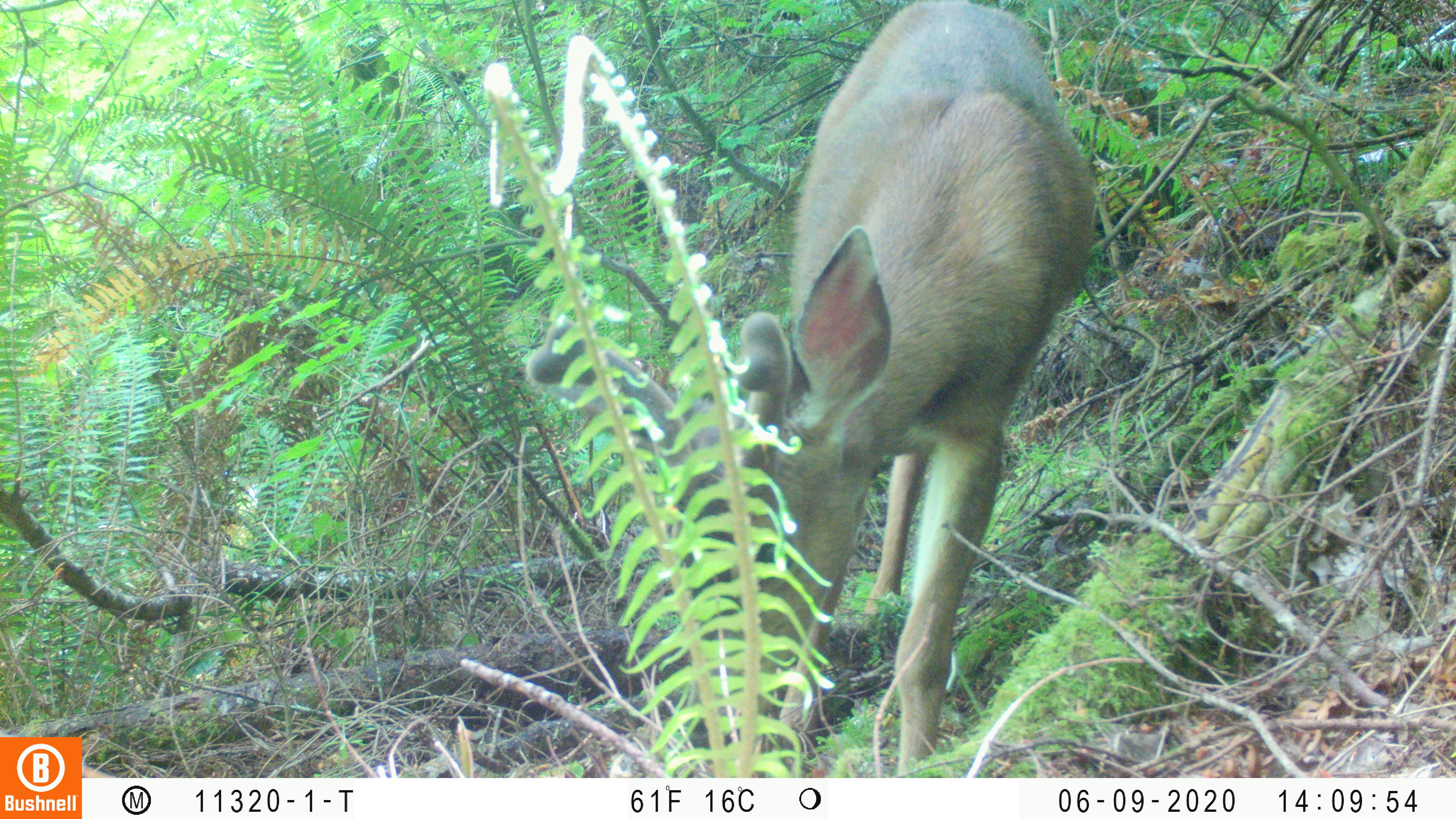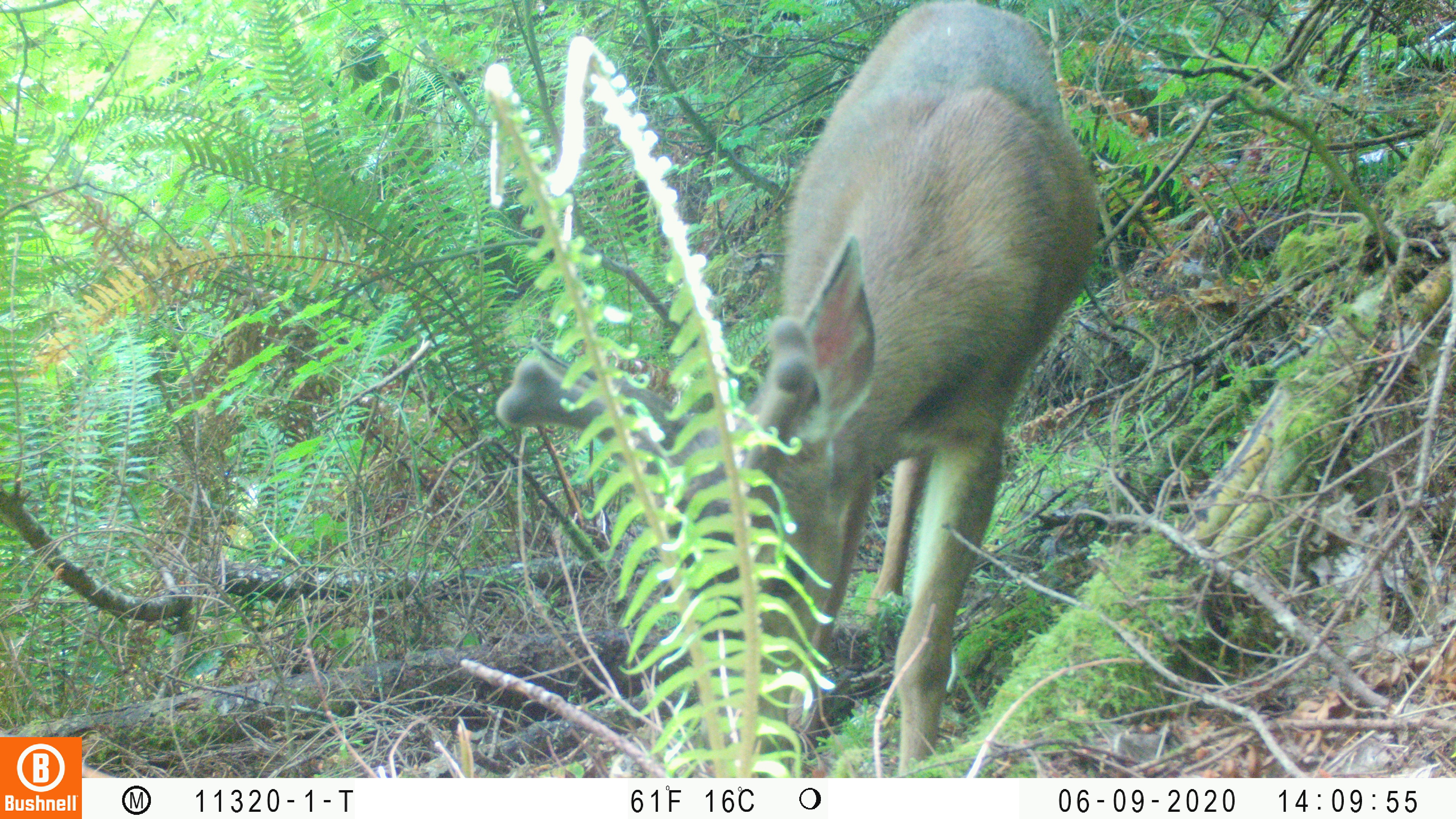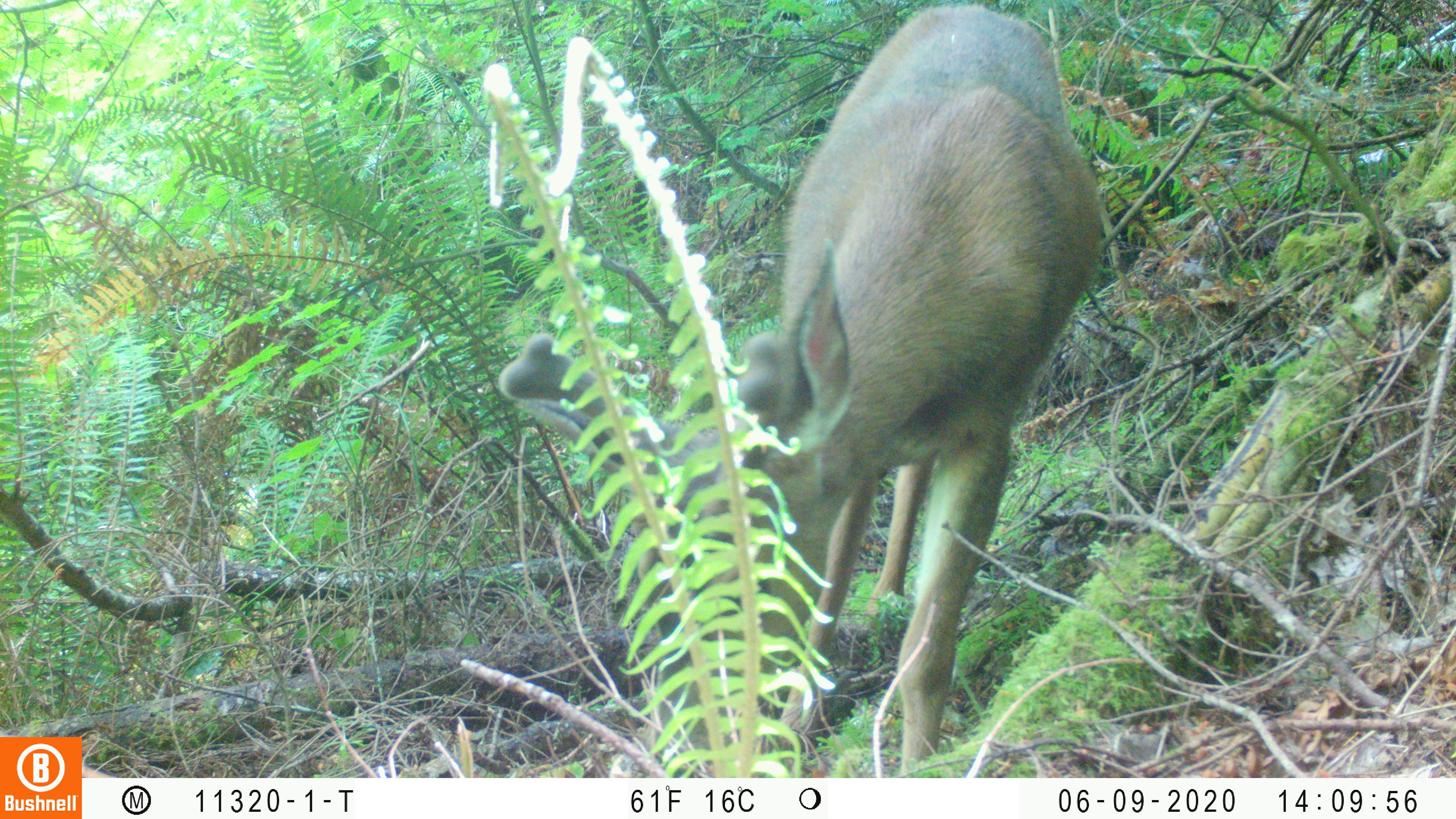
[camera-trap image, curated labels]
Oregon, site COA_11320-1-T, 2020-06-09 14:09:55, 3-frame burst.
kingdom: Animalia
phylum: Chordata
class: Mammalia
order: Artiodactyla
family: Cervidae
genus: Odocoileus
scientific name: Odocoileus hemionus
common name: black-tailed deer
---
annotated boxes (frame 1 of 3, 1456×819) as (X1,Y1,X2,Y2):
black-tailed deer: (518,2,1117,768)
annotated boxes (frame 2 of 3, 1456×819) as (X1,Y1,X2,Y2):
black-tailed deer: (480,0,1115,770)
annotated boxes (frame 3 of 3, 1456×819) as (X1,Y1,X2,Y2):
black-tailed deer: (491,0,1125,768)